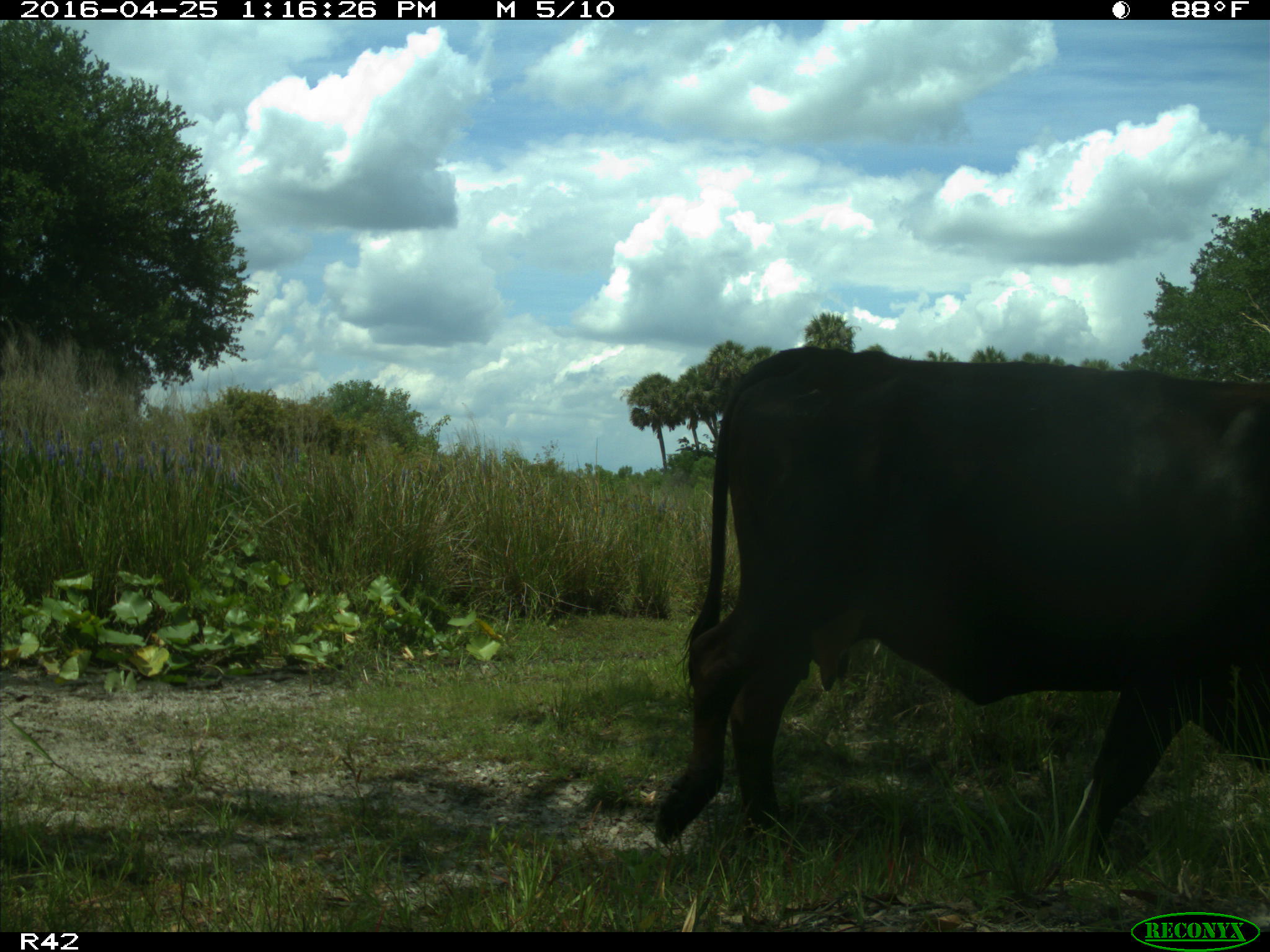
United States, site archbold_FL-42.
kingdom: Animalia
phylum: Chordata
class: Mammalia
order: Artiodactyla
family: Bovidae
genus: Bos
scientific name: Bos taurus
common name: domestic cow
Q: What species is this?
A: Bos taurus (domestic cow).